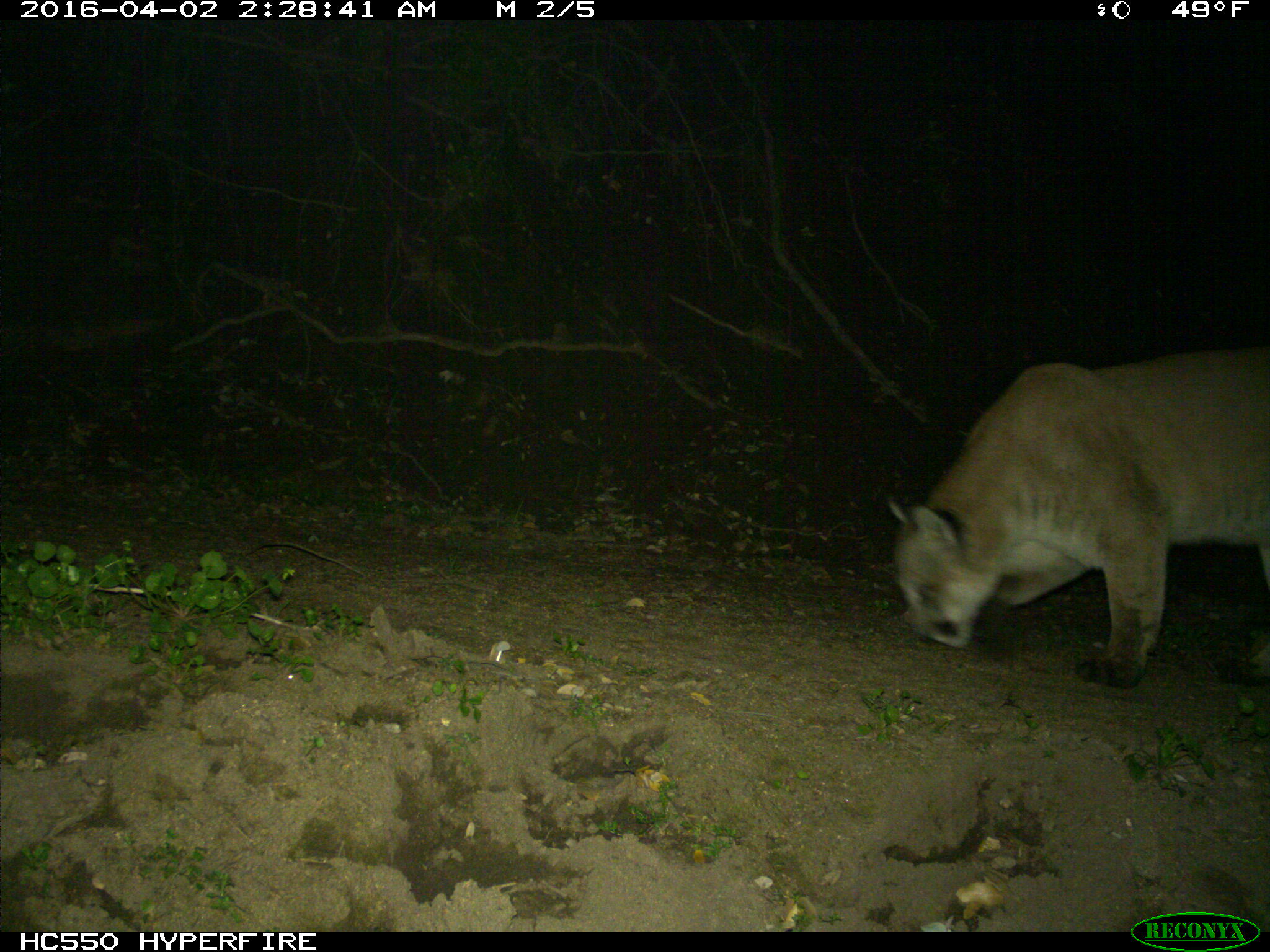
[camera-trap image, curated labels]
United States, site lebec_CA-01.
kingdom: Animalia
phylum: Chordata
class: Mammalia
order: Carnivora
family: Felidae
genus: Puma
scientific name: Puma concolor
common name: mountain lion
Puma concolor (mountain lion).